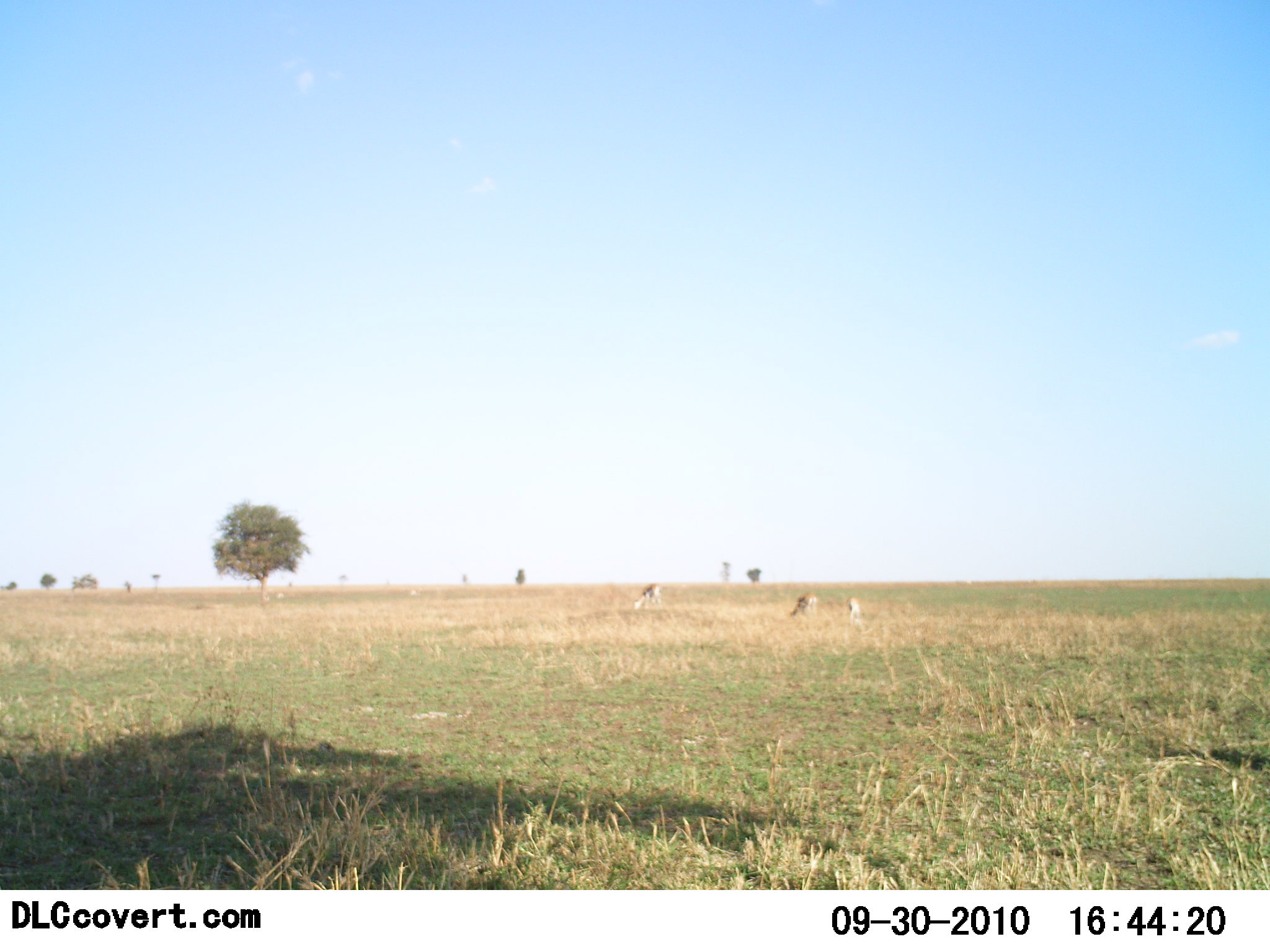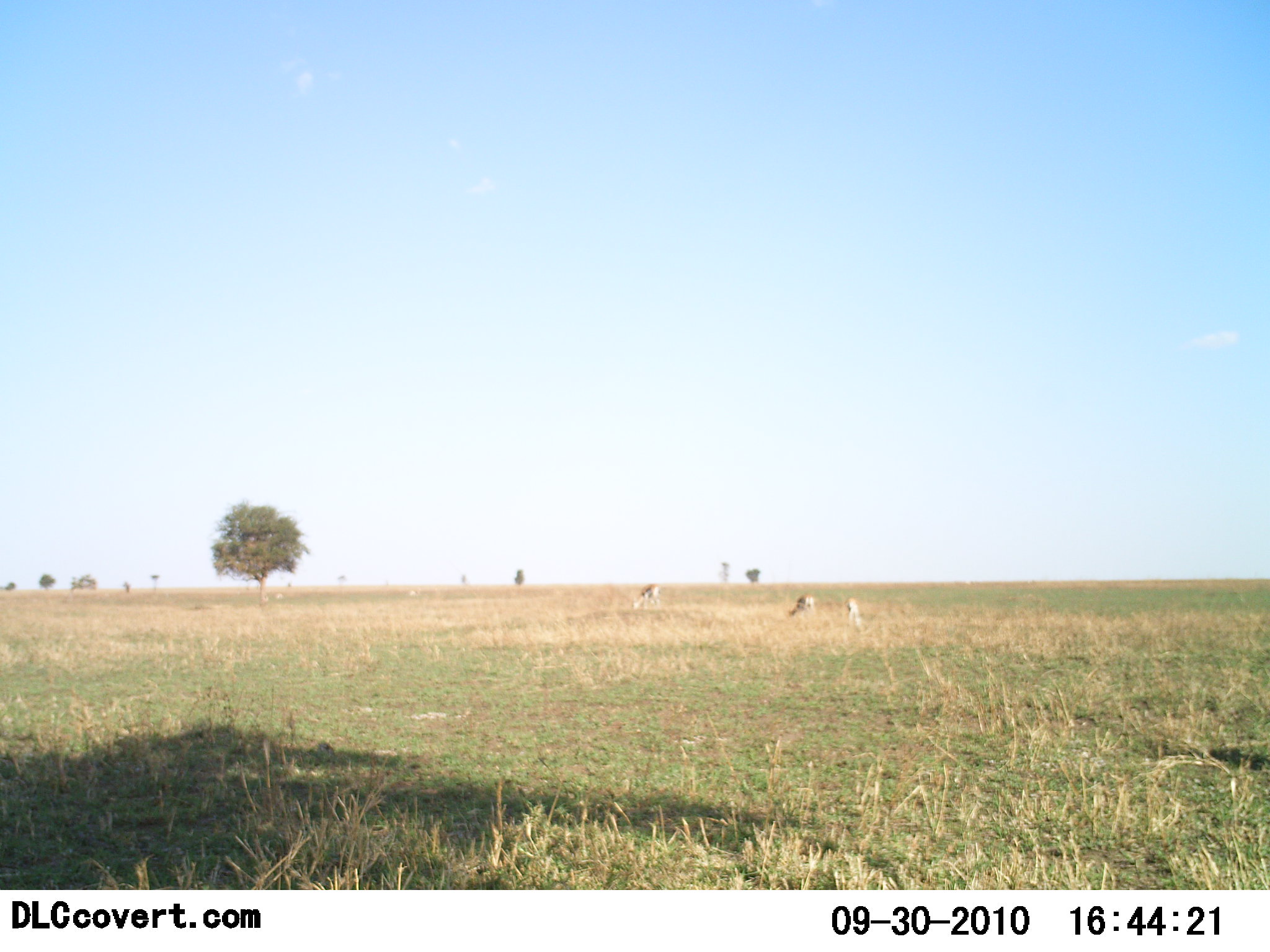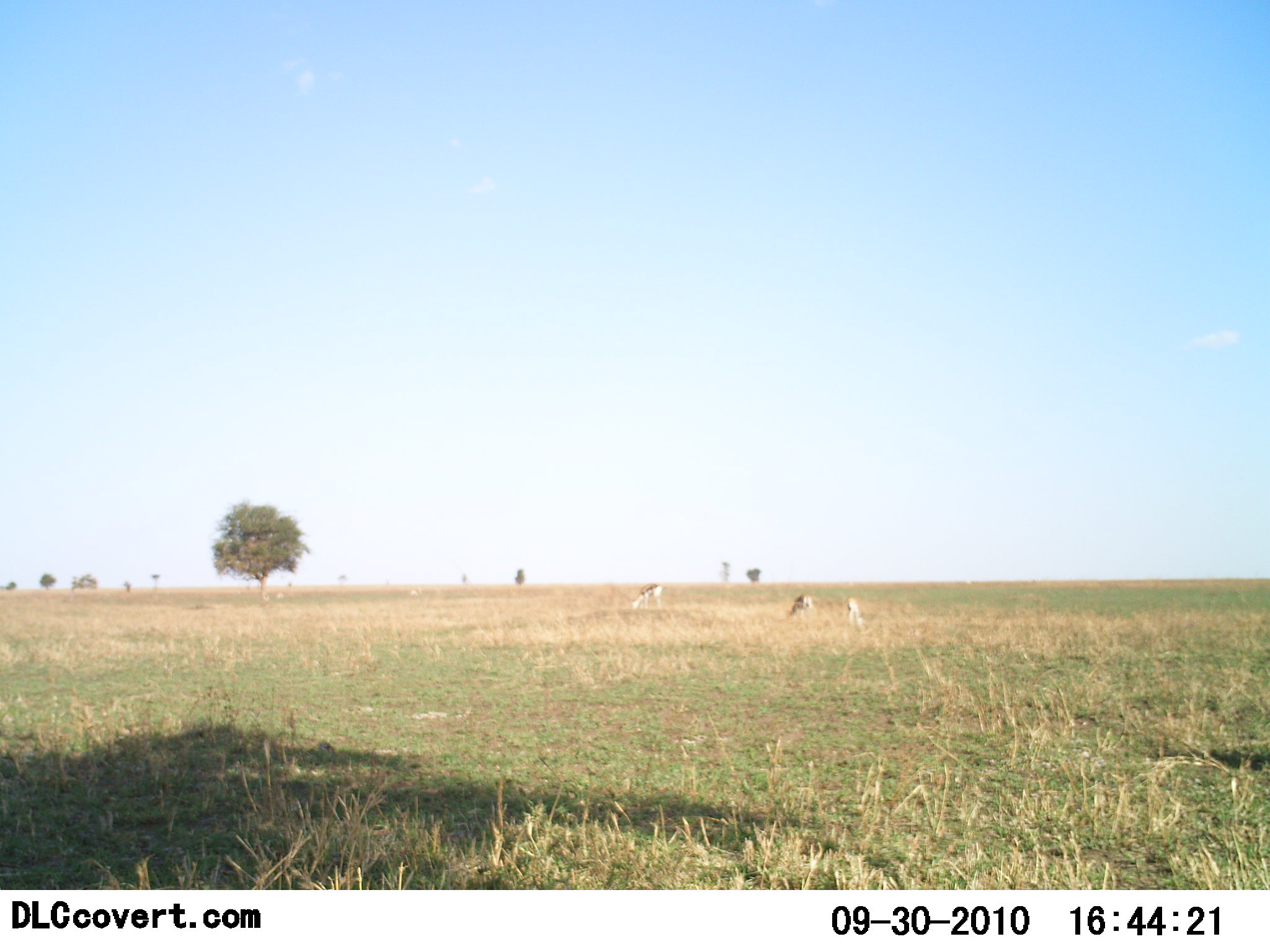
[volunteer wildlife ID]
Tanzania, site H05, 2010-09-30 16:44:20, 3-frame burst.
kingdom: Animalia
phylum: Chordata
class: Mammalia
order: Artiodactyla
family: Bovidae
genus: Eudorcas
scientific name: Eudorcas thomsonii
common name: thomson's gazelle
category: gazellethomsons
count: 3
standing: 56%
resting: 0%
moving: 11%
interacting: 0%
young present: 0%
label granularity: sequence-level